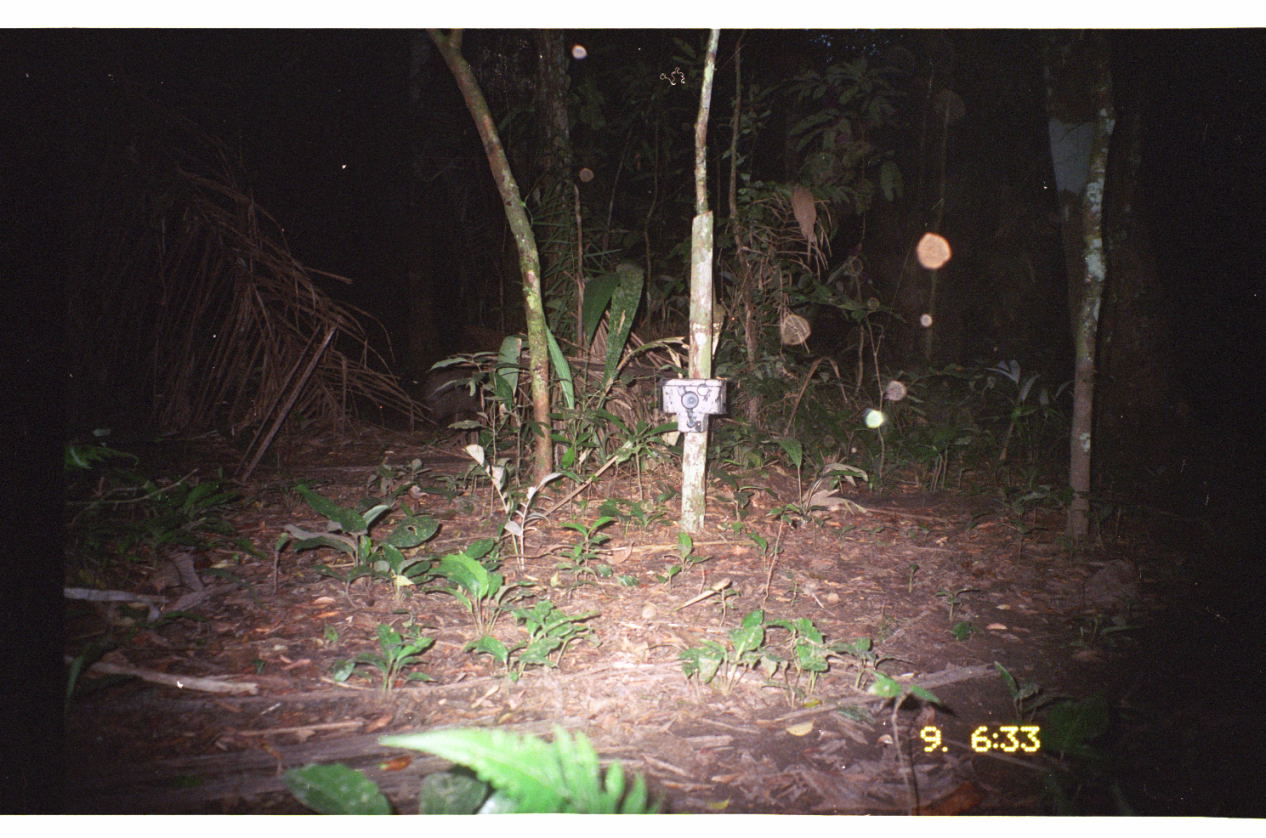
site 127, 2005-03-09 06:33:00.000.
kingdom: Animalia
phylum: Chordata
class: Mammalia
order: Artiodactyla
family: Tayassuidae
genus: Tayassu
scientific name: Tayassu pecari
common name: white-lipped peccary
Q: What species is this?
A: Tayassu pecari (white-lipped peccary).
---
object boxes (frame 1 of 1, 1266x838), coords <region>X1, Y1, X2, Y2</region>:
tayassu pecari: <region>418, 367, 489, 420</region>